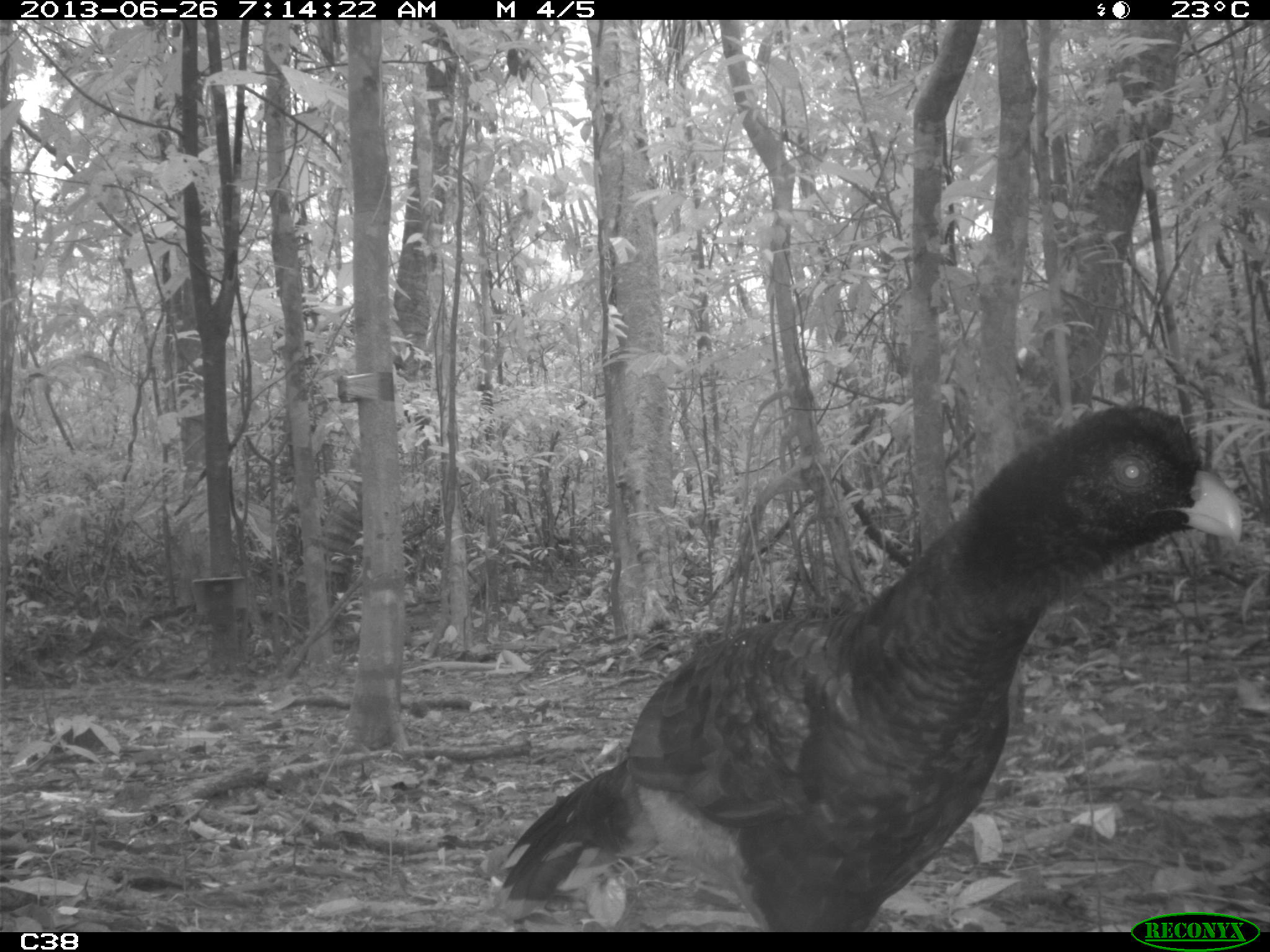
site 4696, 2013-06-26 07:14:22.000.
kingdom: Animalia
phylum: Chordata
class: Aves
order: Galliformes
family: Cracidae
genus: Mitu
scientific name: Mitu tomentosum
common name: crestless curassow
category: mitu tomentosa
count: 2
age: adult